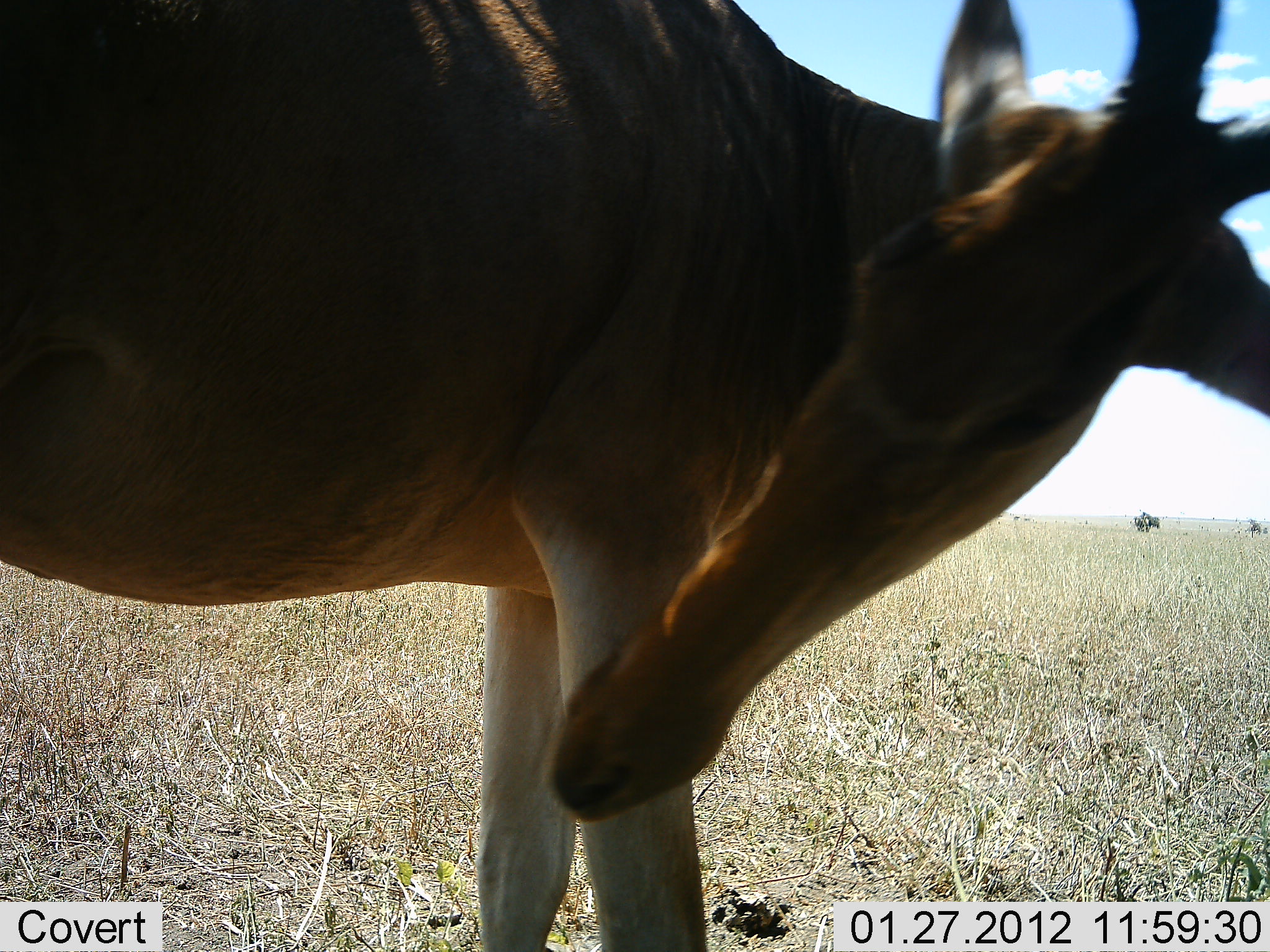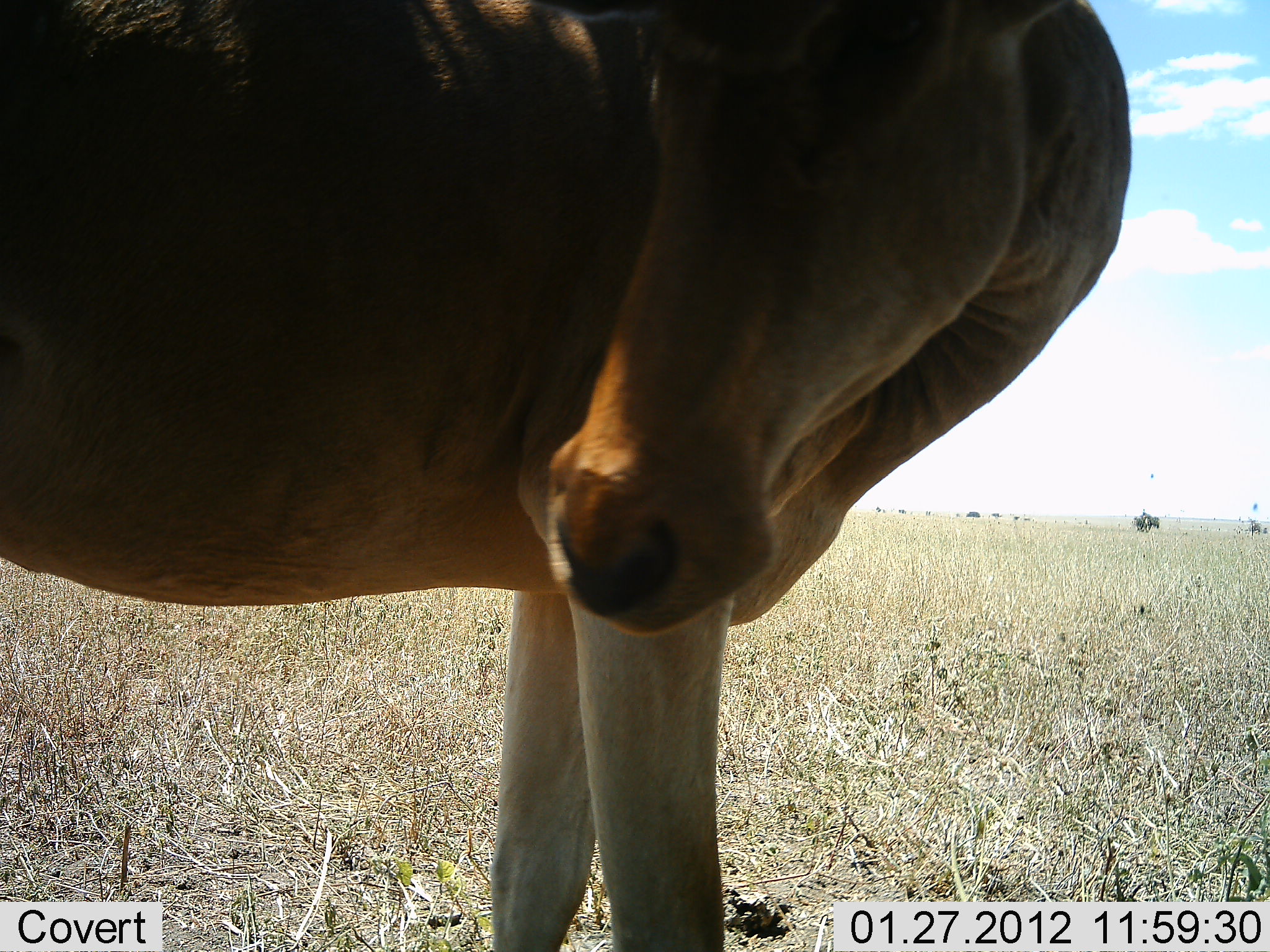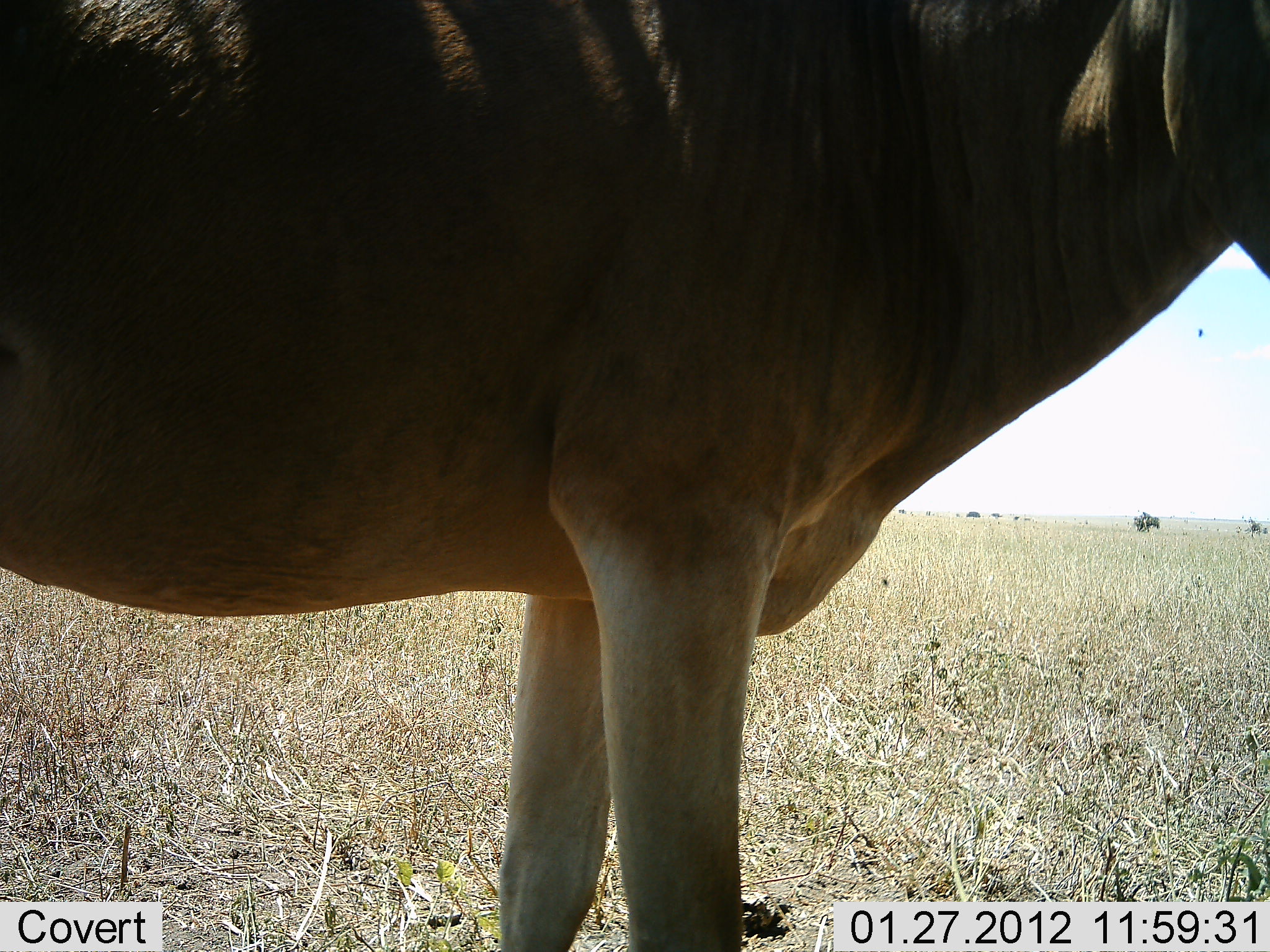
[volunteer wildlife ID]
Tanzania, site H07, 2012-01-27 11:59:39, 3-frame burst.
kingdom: Animalia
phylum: Chordata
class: Mammalia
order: Artiodactyla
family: Bovidae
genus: Alcelaphus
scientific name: Alcelaphus buselaphus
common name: hartebeest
Hartebeest (Alcelaphus buselaphus), count 1. Behavior (volunteer vote fractions): standing 96%, resting 0%, moving 4%, interacting 4%. Young present (vote fraction): 0%. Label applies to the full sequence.